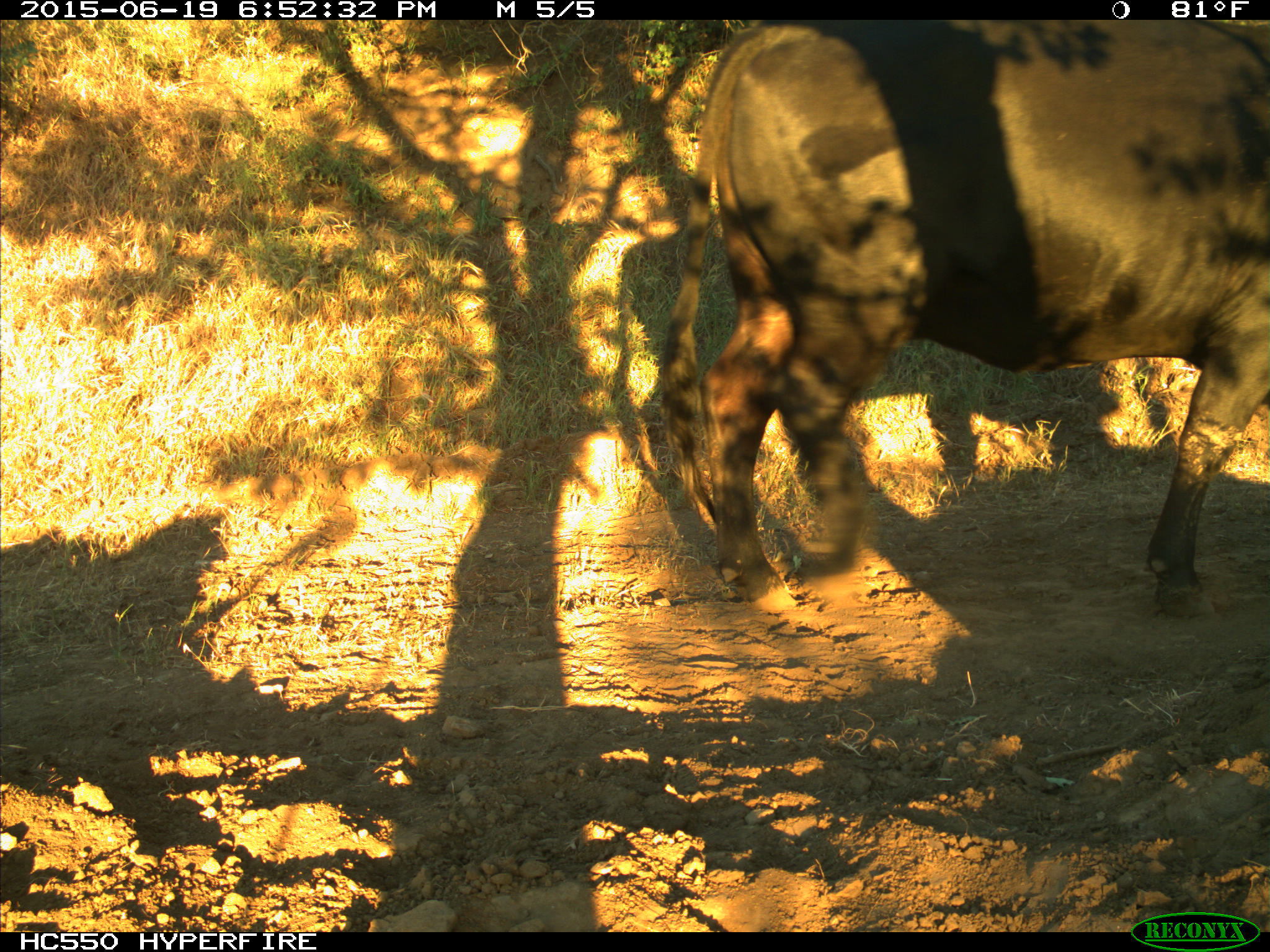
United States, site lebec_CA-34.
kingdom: Animalia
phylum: Chordata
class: Mammalia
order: Artiodactyla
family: Bovidae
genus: Bos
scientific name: Bos taurus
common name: domestic cow